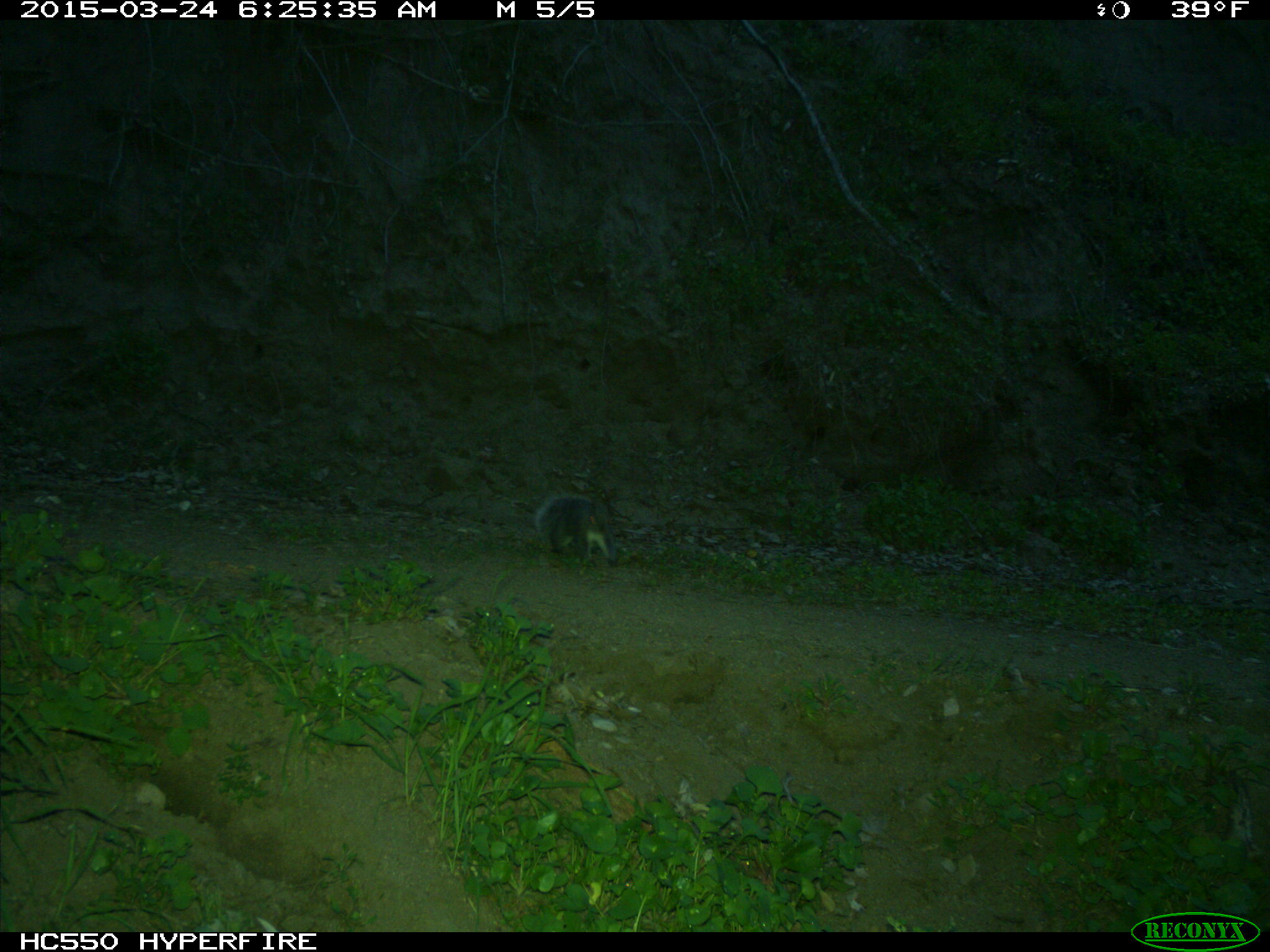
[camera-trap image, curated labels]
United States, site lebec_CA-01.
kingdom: Animalia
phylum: Chordata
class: Mammalia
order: Rodentia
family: Sciuridae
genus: Sciurus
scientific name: Sciurus carolinensis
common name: eastern gray squirrel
Sciurus carolinensis (eastern gray squirrel).